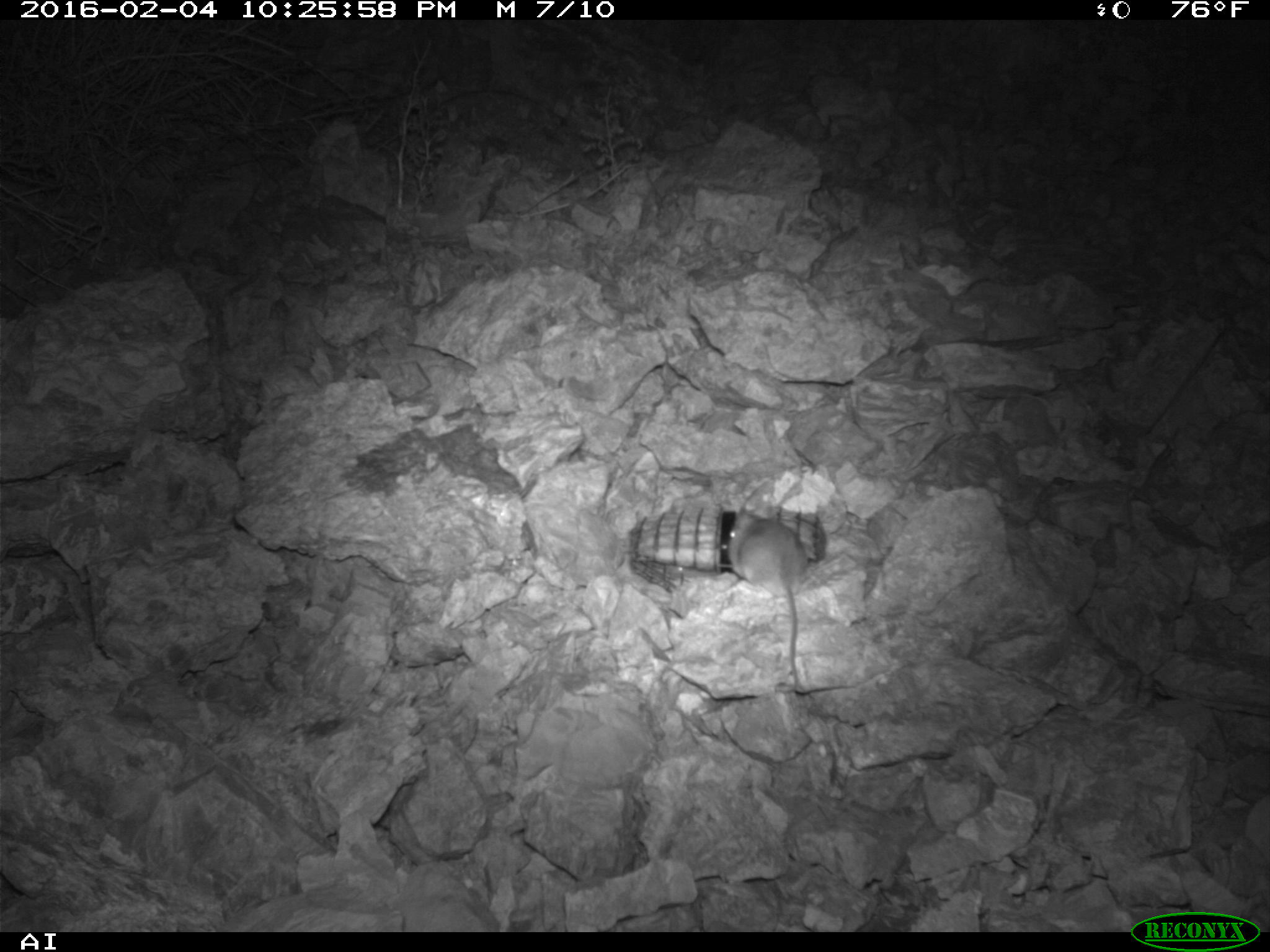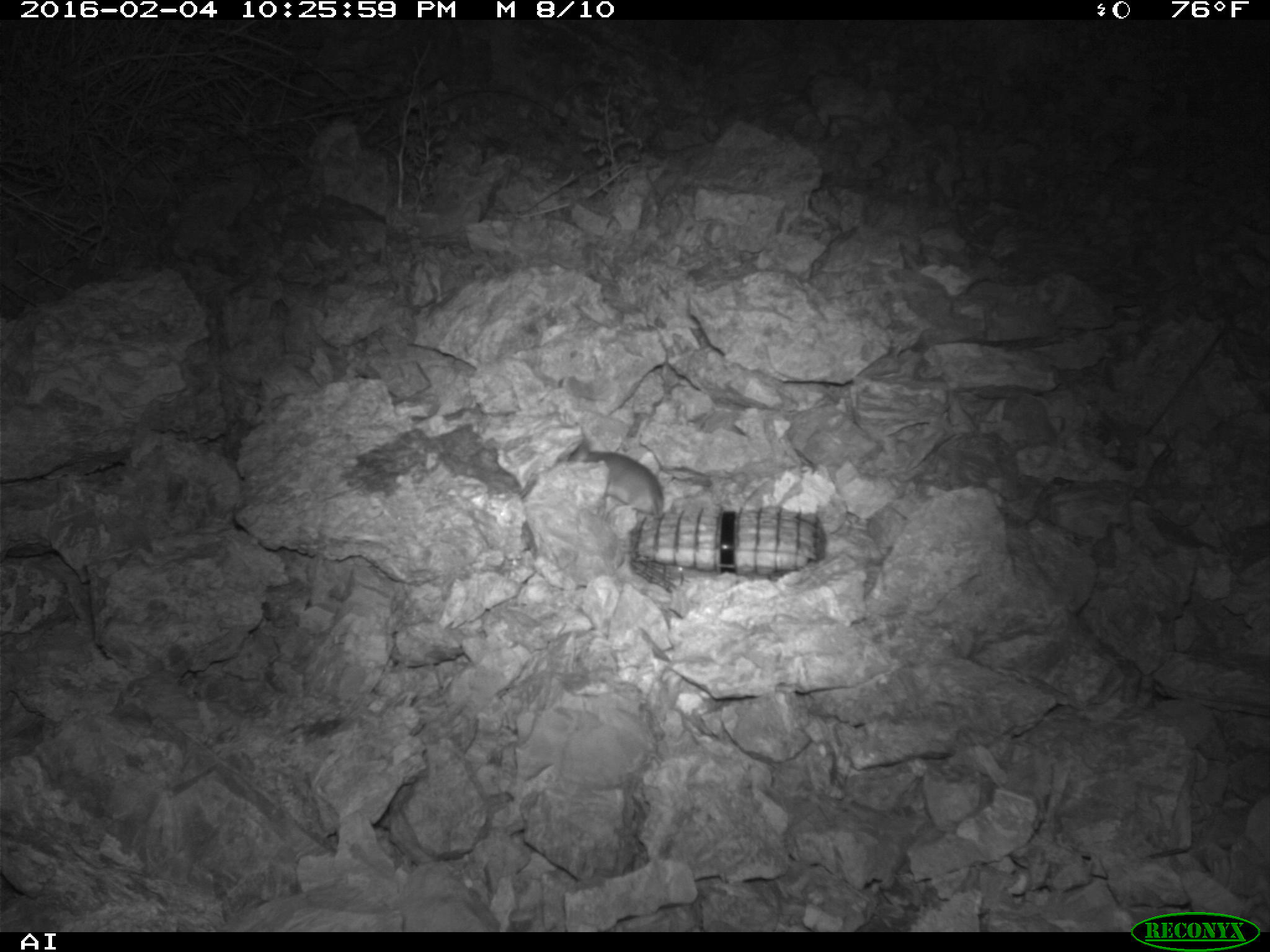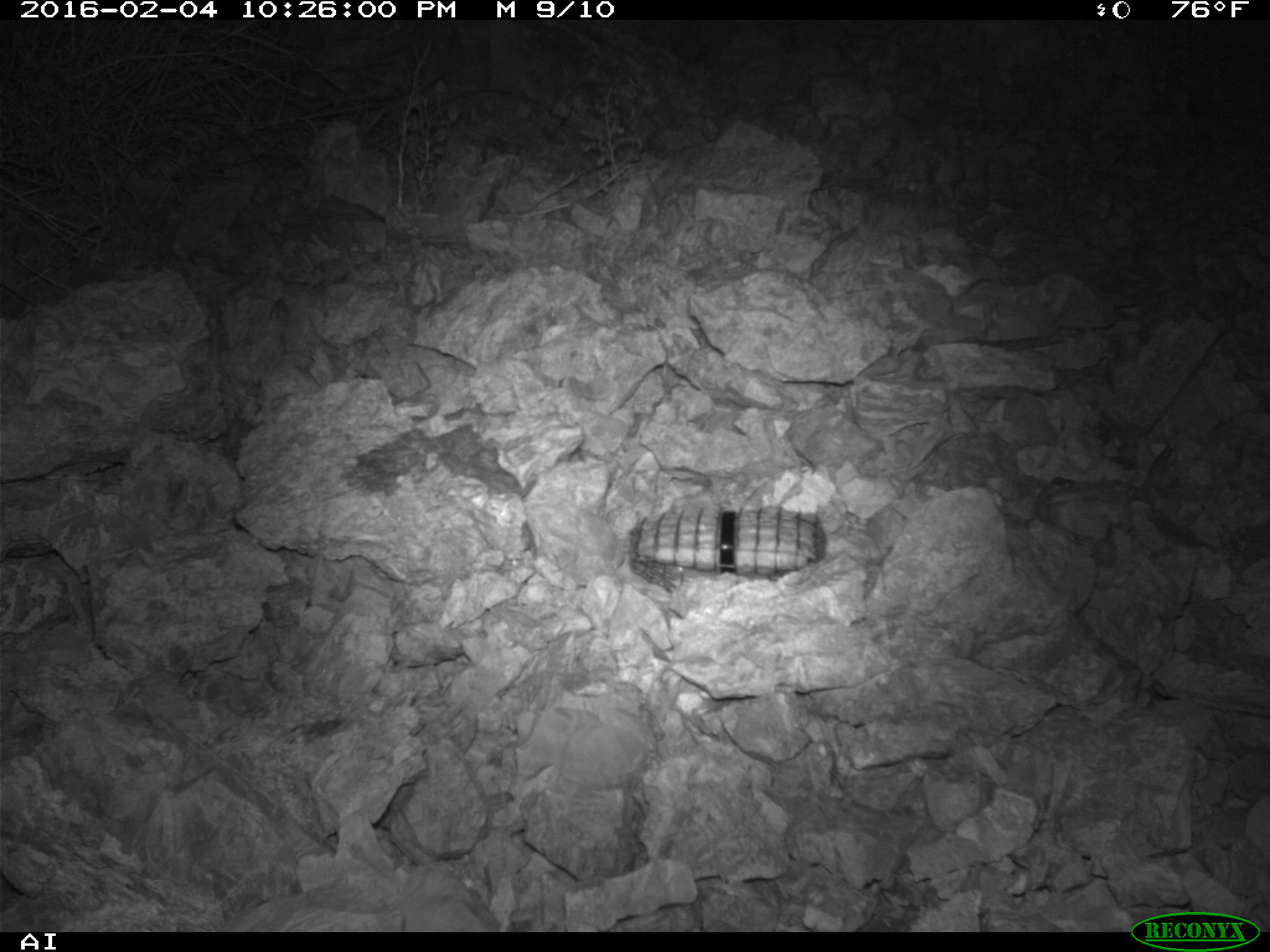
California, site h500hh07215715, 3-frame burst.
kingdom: Animalia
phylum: Chordata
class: Mammalia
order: Rodentia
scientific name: Rodentia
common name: rodent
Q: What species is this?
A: Rodent (Rodentia).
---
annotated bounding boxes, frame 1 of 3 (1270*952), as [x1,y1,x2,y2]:
rodent: [716,491,807,689]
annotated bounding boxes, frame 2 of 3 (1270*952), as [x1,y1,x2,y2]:
rodent: [556,441,663,516]